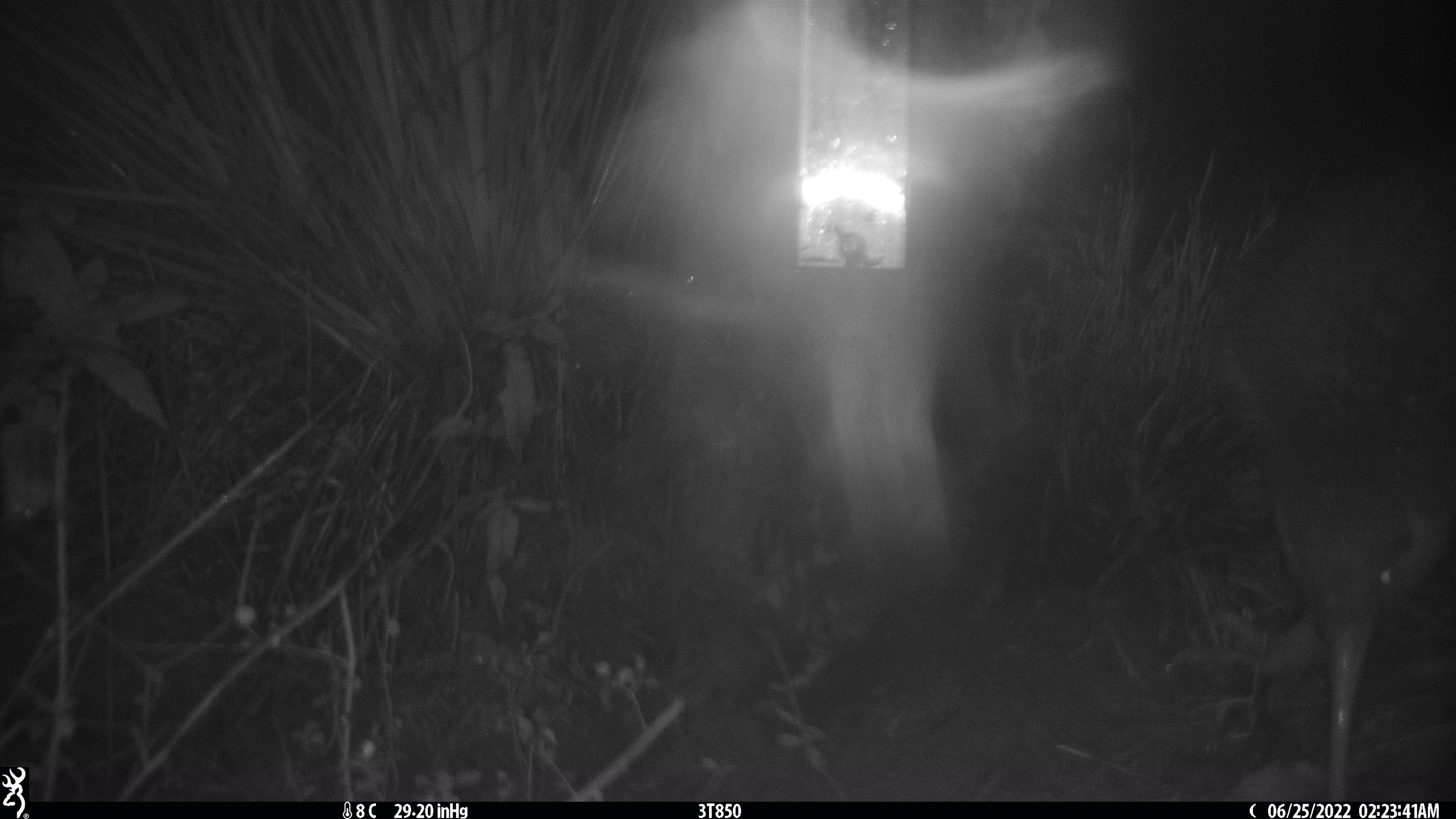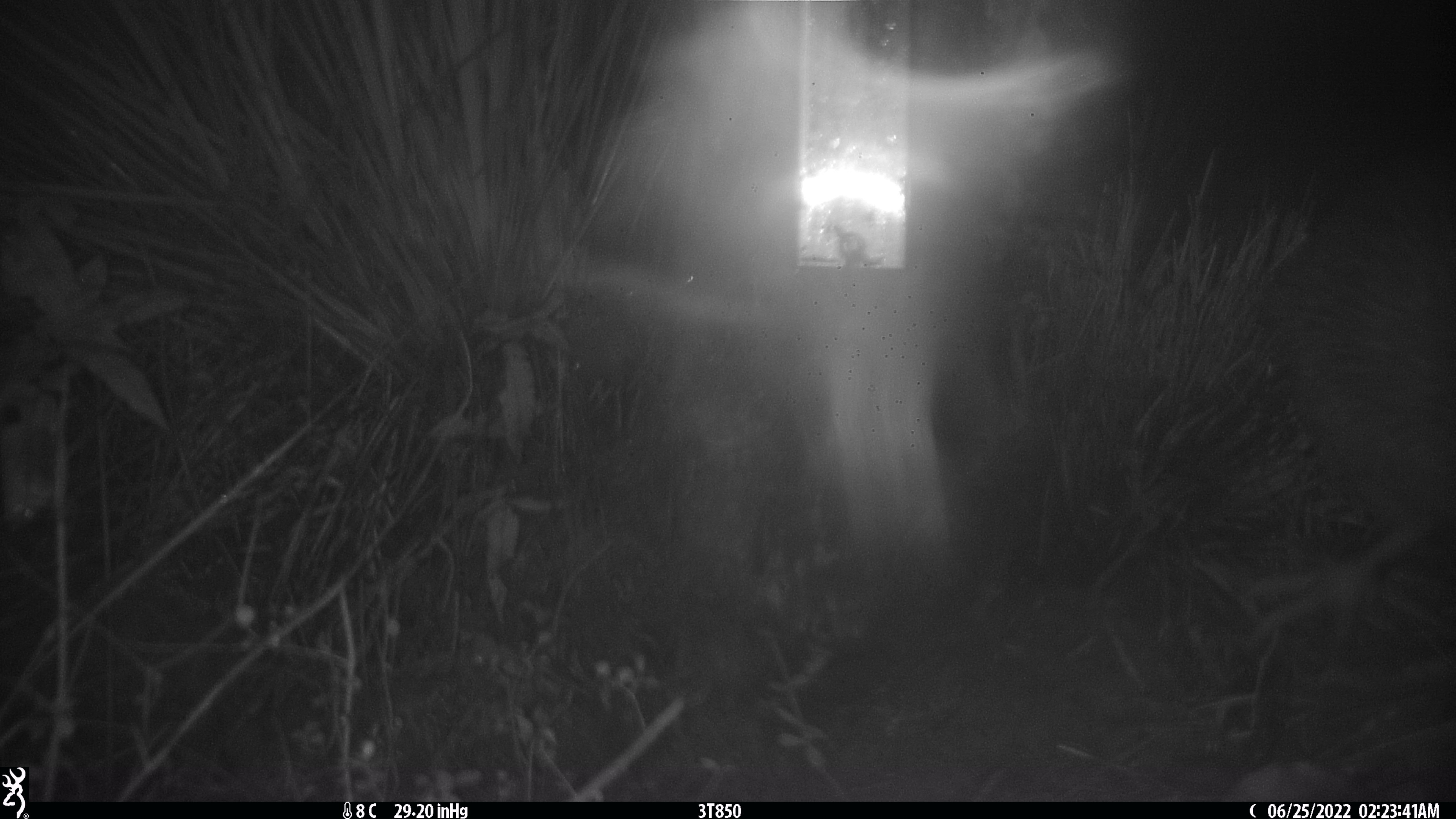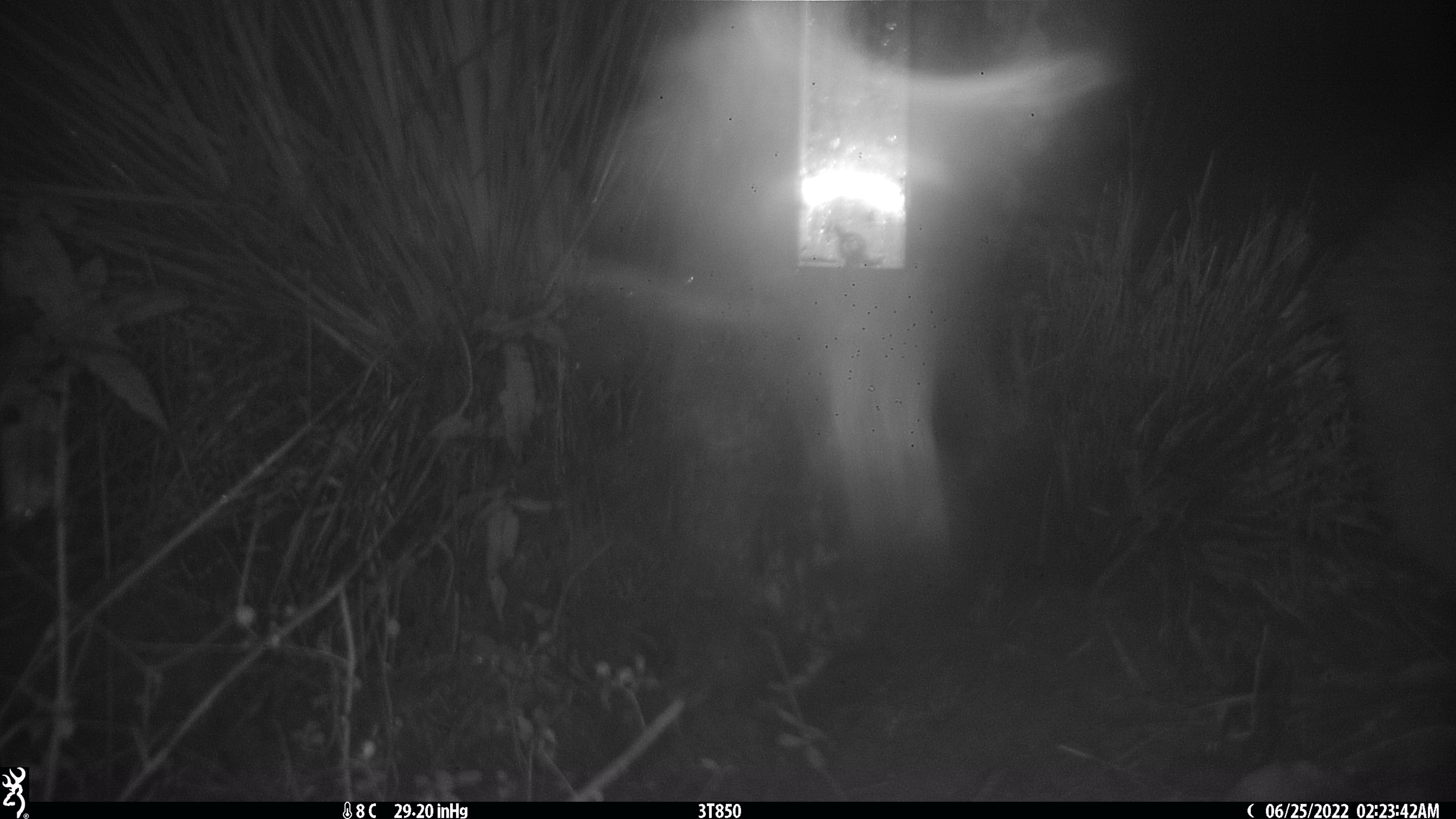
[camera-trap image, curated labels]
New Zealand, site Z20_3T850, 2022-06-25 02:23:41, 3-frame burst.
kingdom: Animalia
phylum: Chordata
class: Aves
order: Apterygiformes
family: Apterygidae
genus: Apteryx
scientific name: Apteryx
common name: kiwi